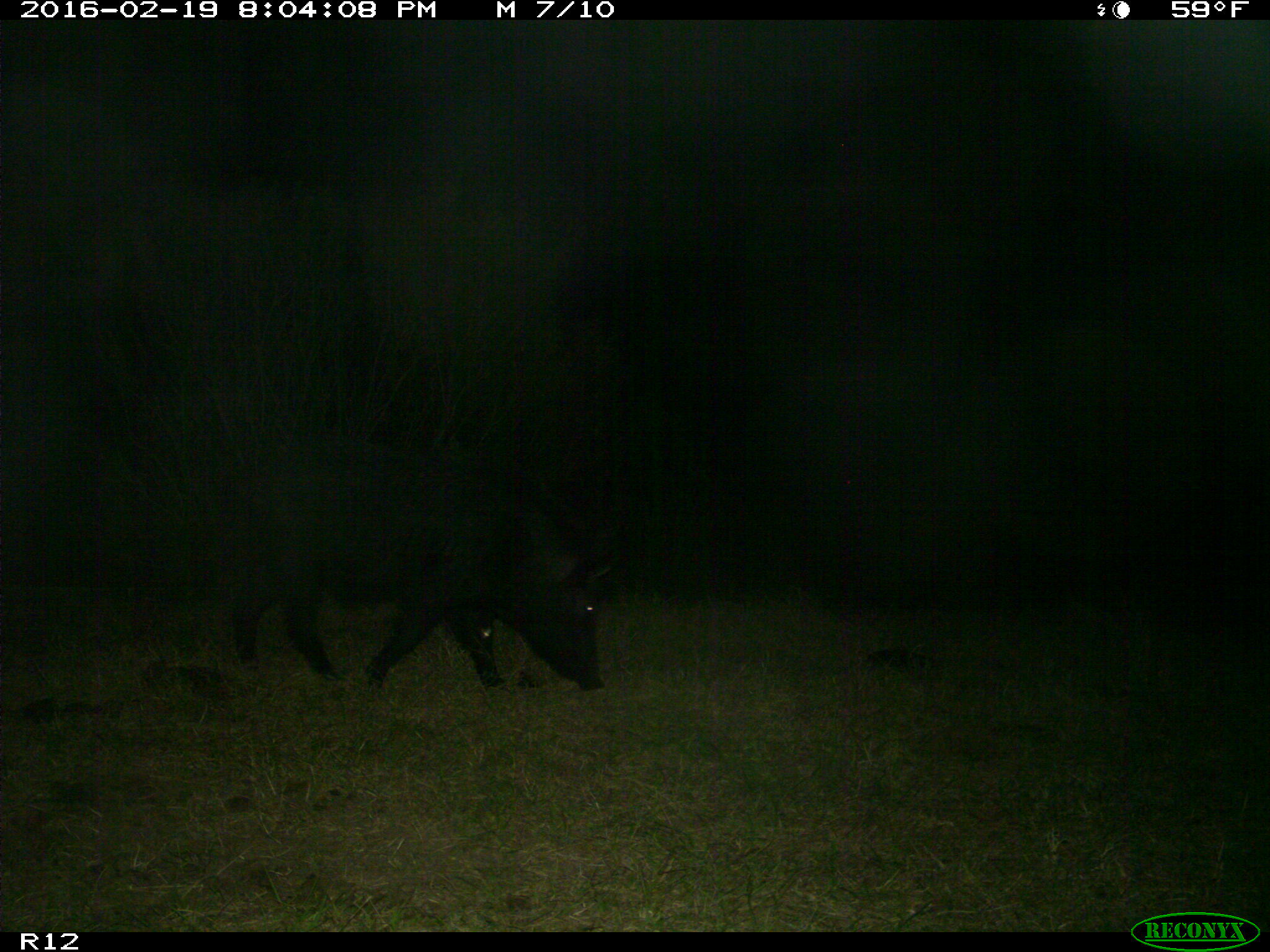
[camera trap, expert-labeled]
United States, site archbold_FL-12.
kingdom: Animalia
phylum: Chordata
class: Mammalia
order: Artiodactyla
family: Suidae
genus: Sus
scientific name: Sus scrofa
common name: wild boar